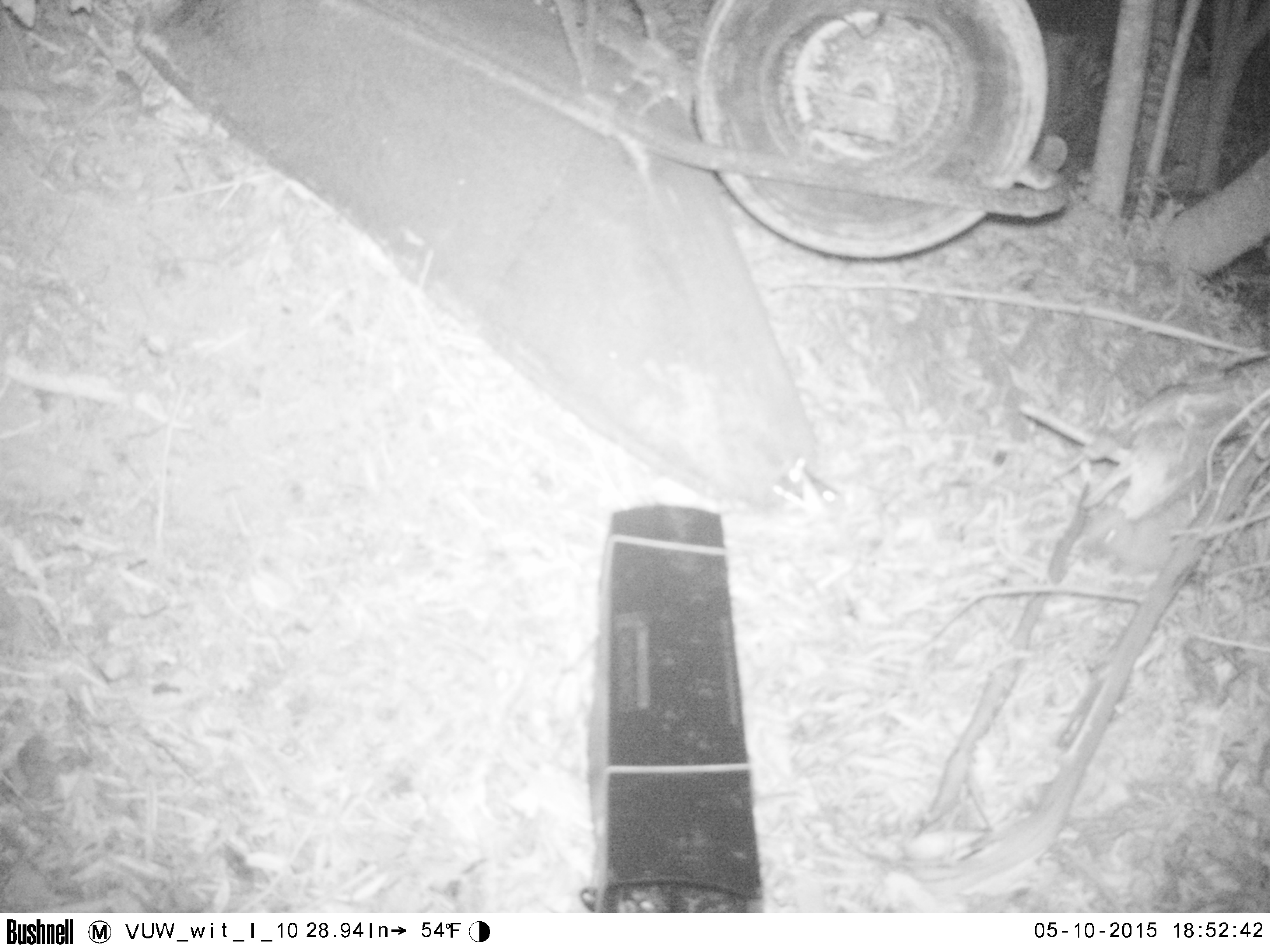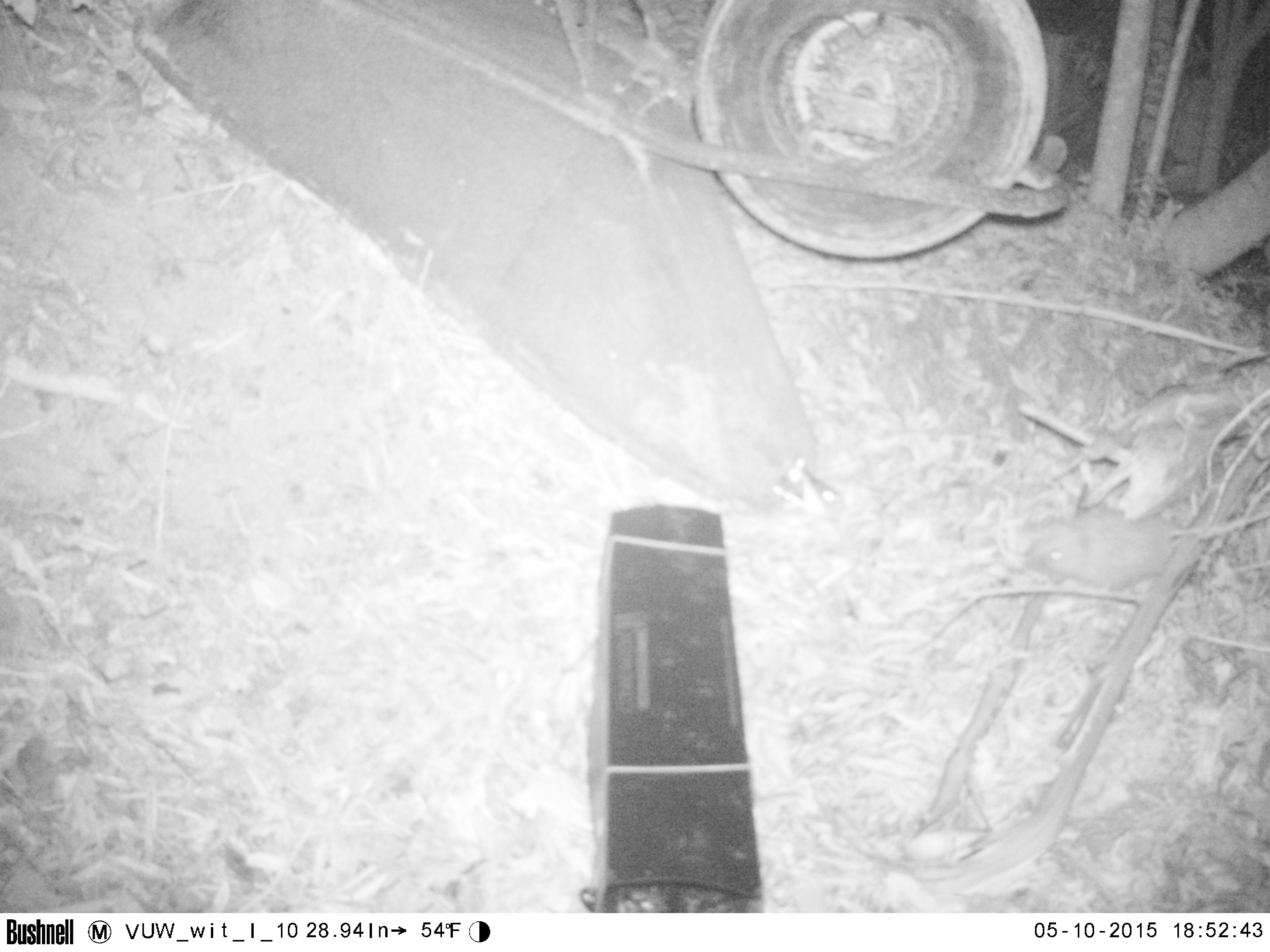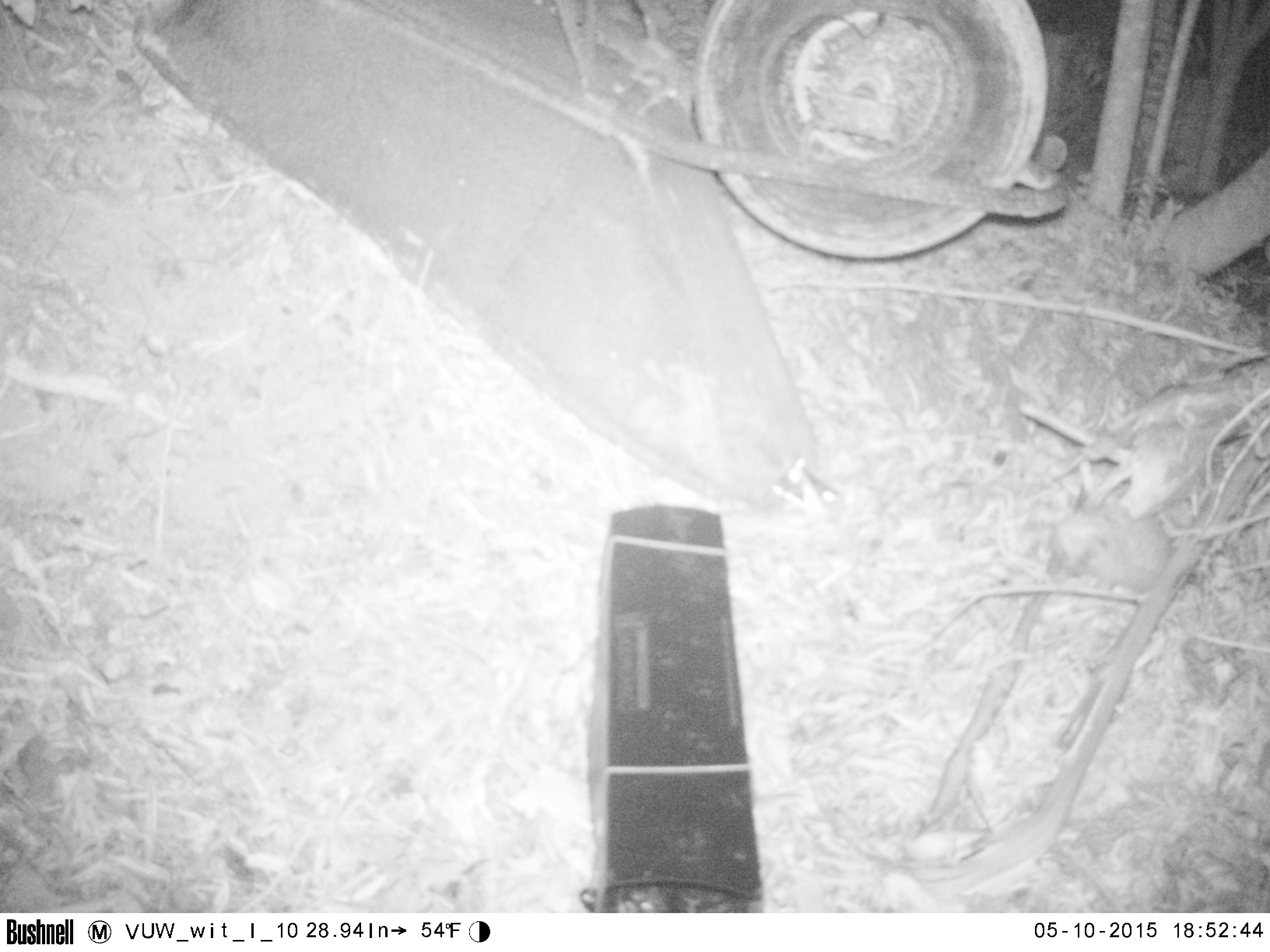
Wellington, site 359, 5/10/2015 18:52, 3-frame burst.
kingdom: Animalia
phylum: Chordata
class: Mammalia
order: Eulipotyphla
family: Erinaceidae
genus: Erinaceus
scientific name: Erinaceus europaeus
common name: hedgehog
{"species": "hedgehog (Erinaceus europaeus)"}